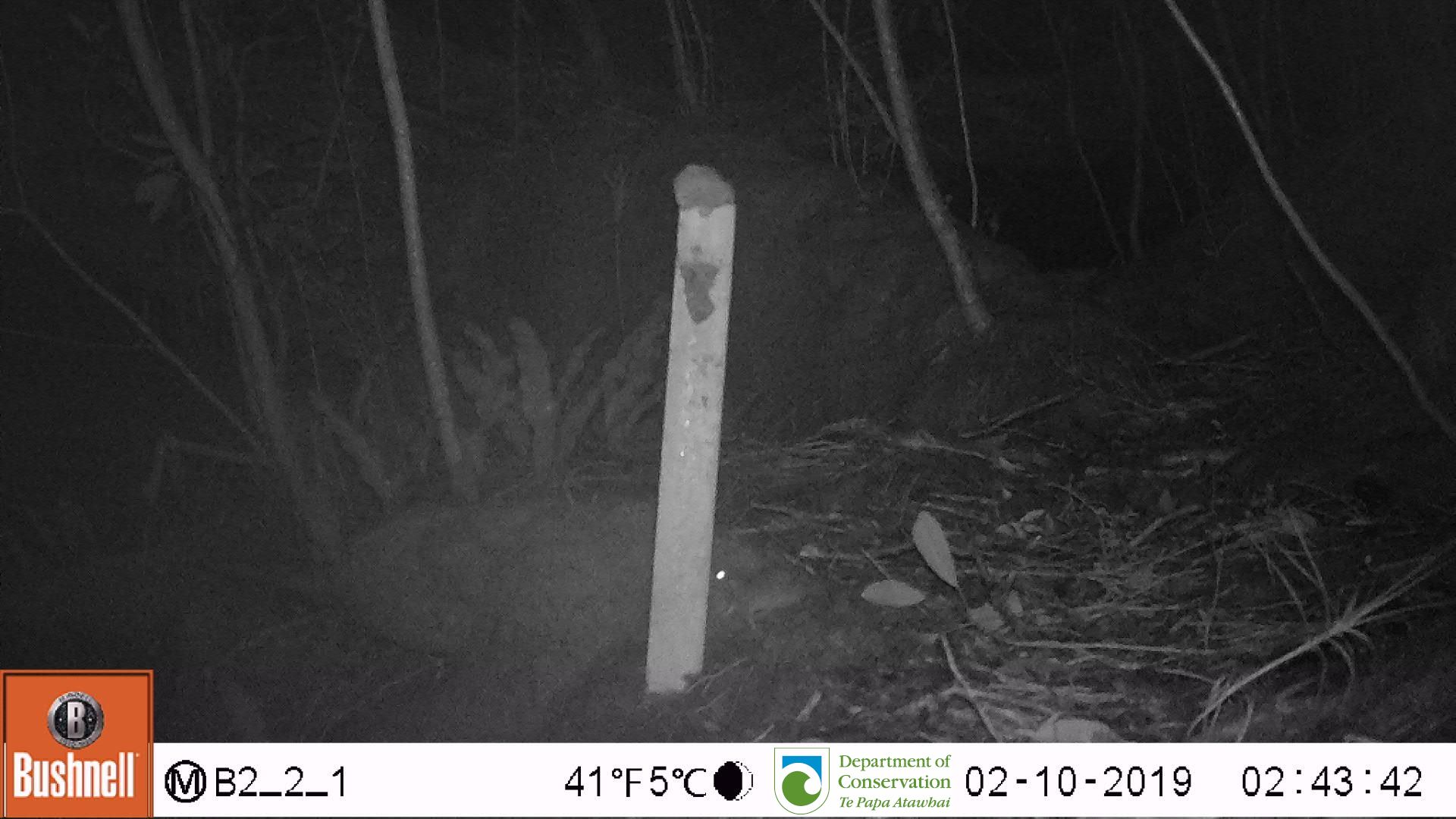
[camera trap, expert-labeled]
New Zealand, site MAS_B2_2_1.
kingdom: Animalia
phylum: Chordata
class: Mammalia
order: Rodentia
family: Muridae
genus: Mus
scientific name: Mus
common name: mouse